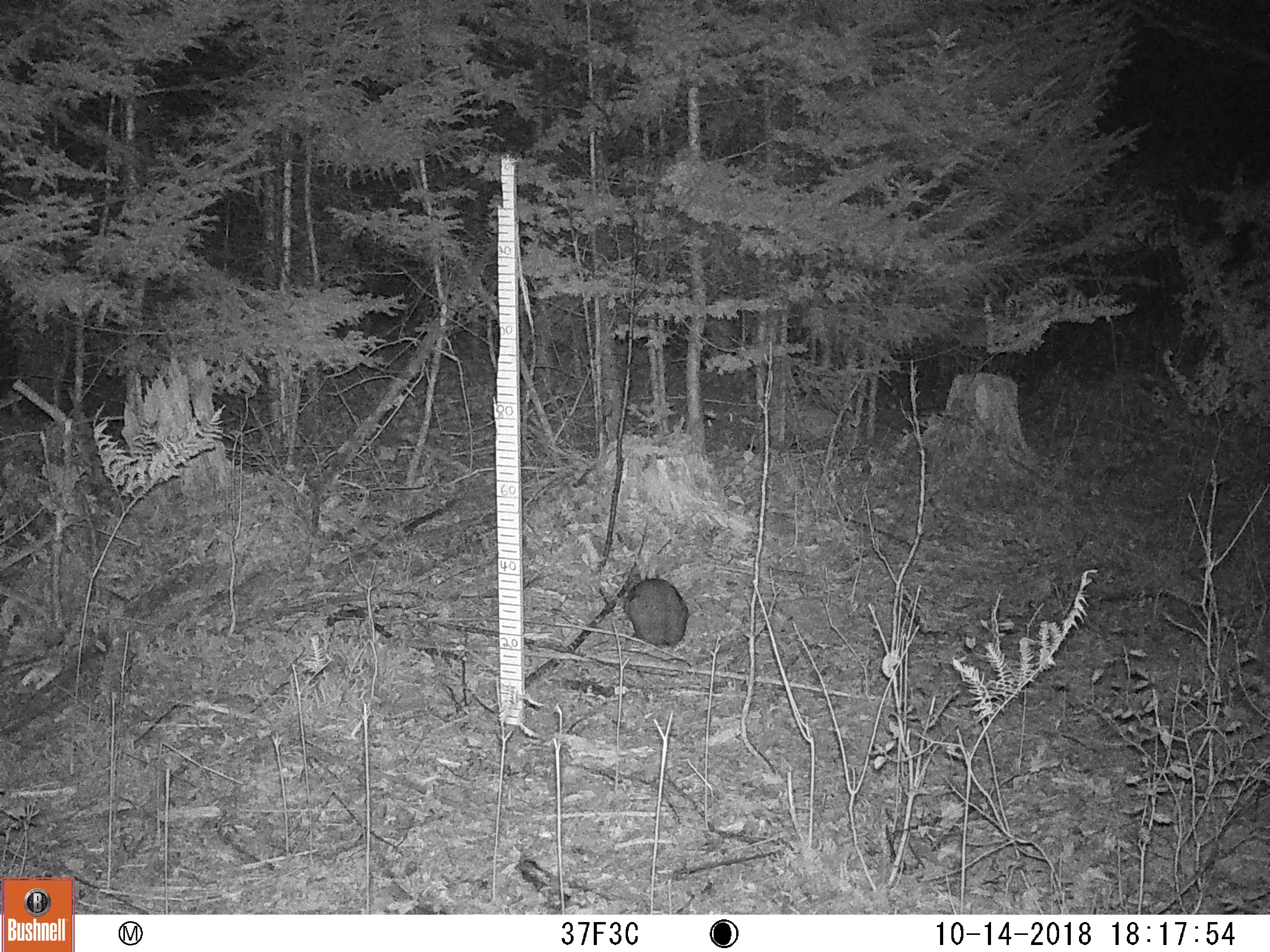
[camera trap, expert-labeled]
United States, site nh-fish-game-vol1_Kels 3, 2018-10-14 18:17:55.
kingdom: Animalia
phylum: Chordata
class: Mammalia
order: Lagomorpha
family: Leporidae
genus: Lepus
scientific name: Lepus americanus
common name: snowshoe hare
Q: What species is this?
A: Snowshoe hare (Lepus americanus).